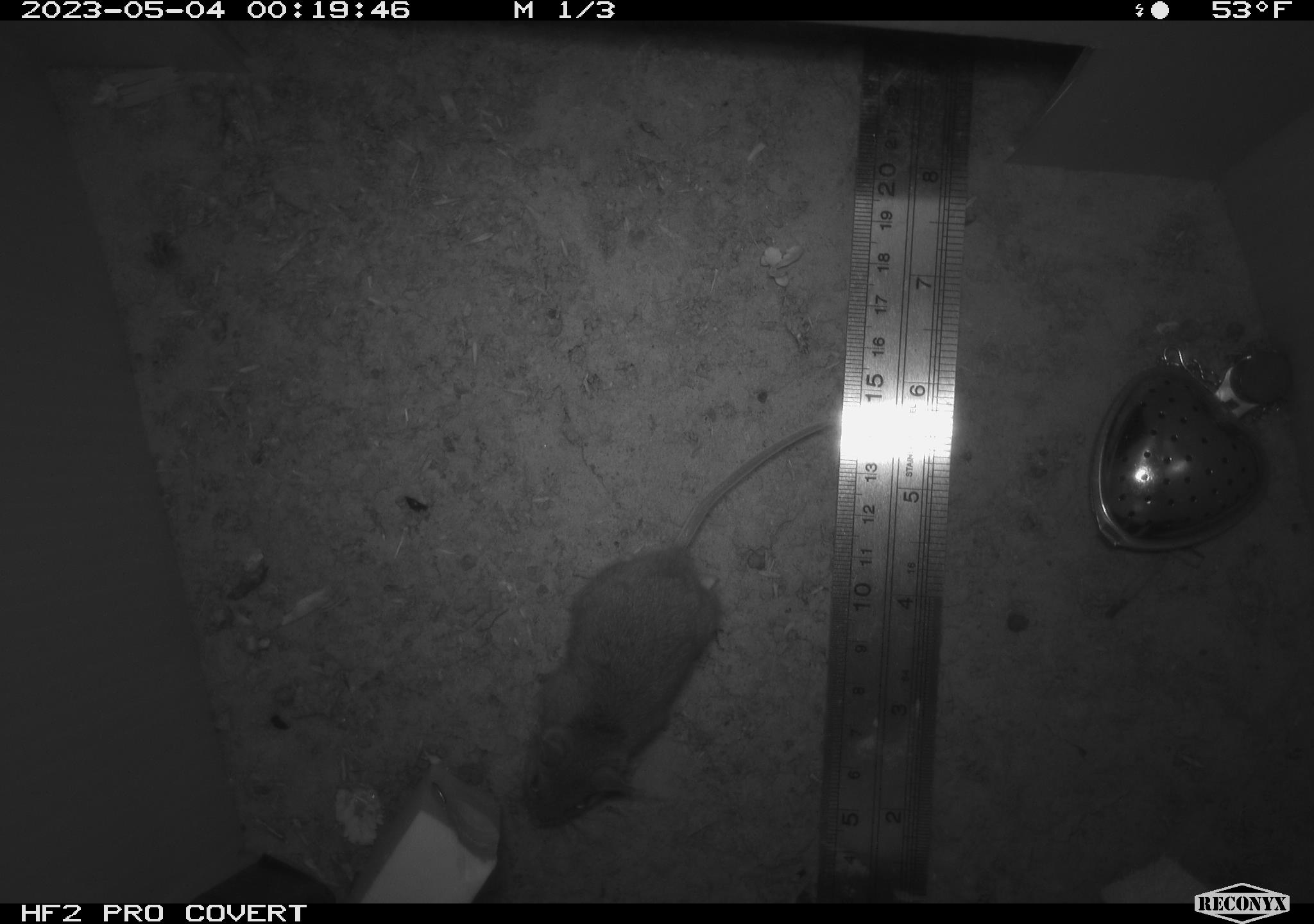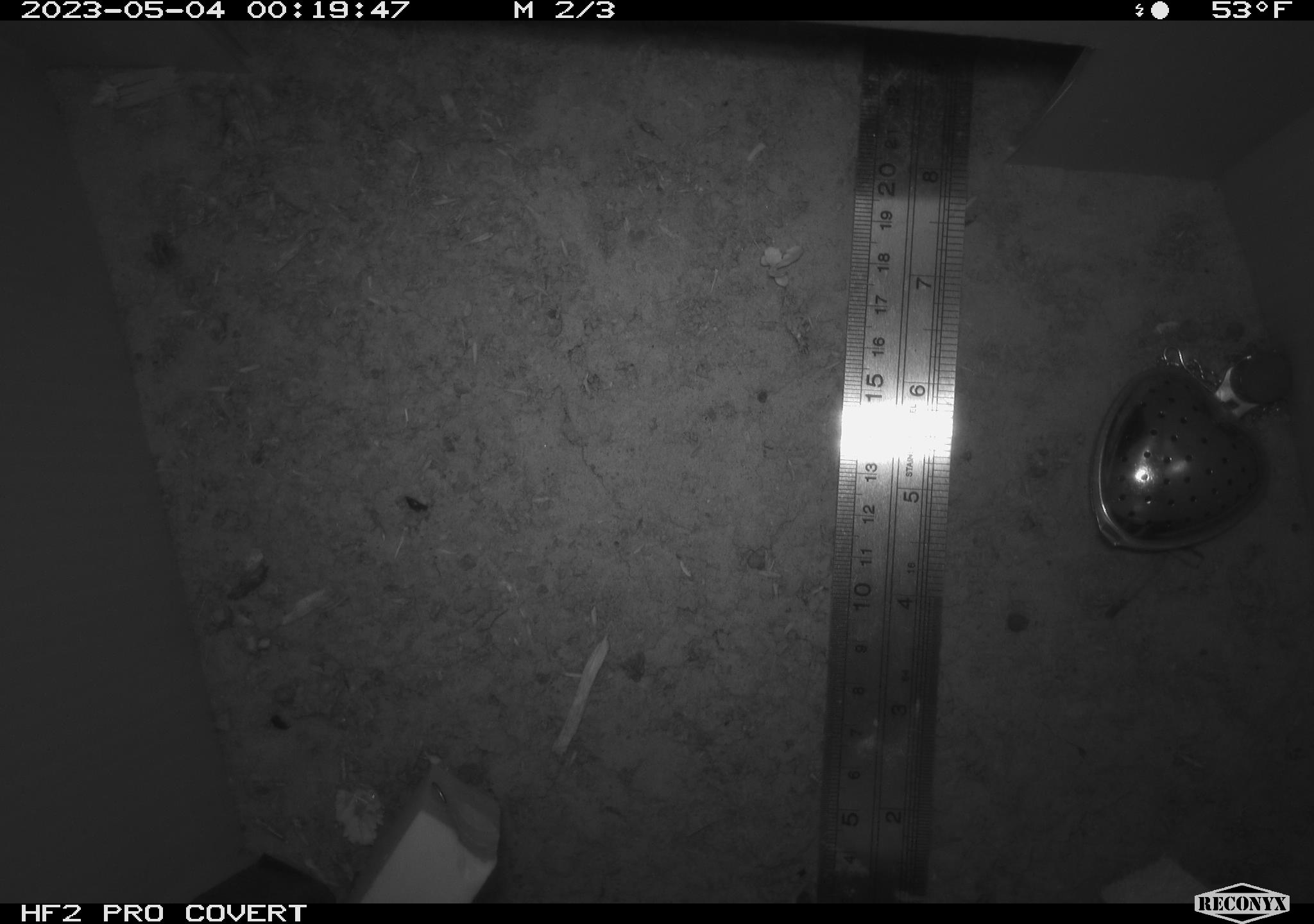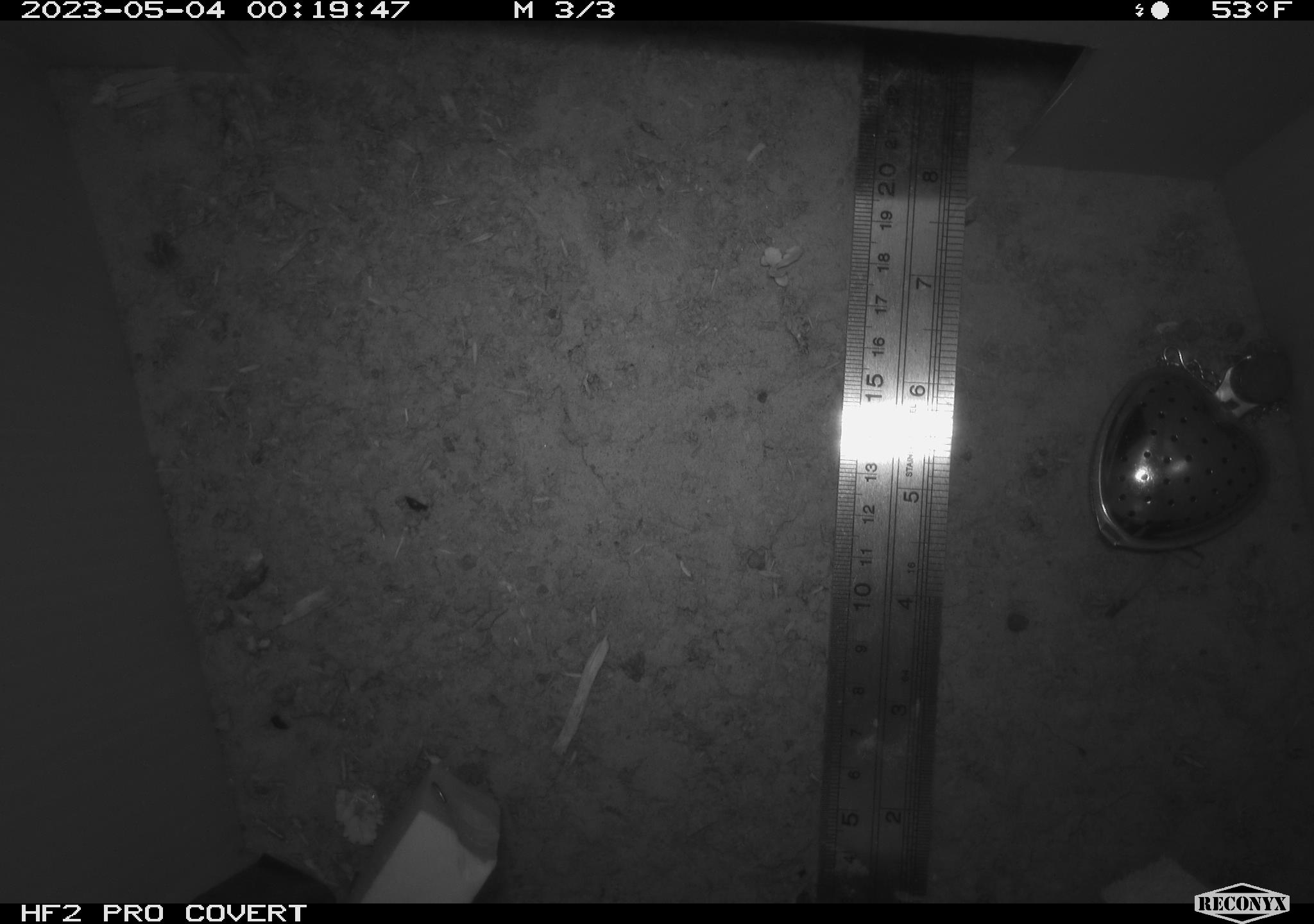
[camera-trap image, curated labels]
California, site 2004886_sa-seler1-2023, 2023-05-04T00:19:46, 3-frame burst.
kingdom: Animalia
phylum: Chordata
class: Mammalia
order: Rodentia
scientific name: Rodentia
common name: mouse species